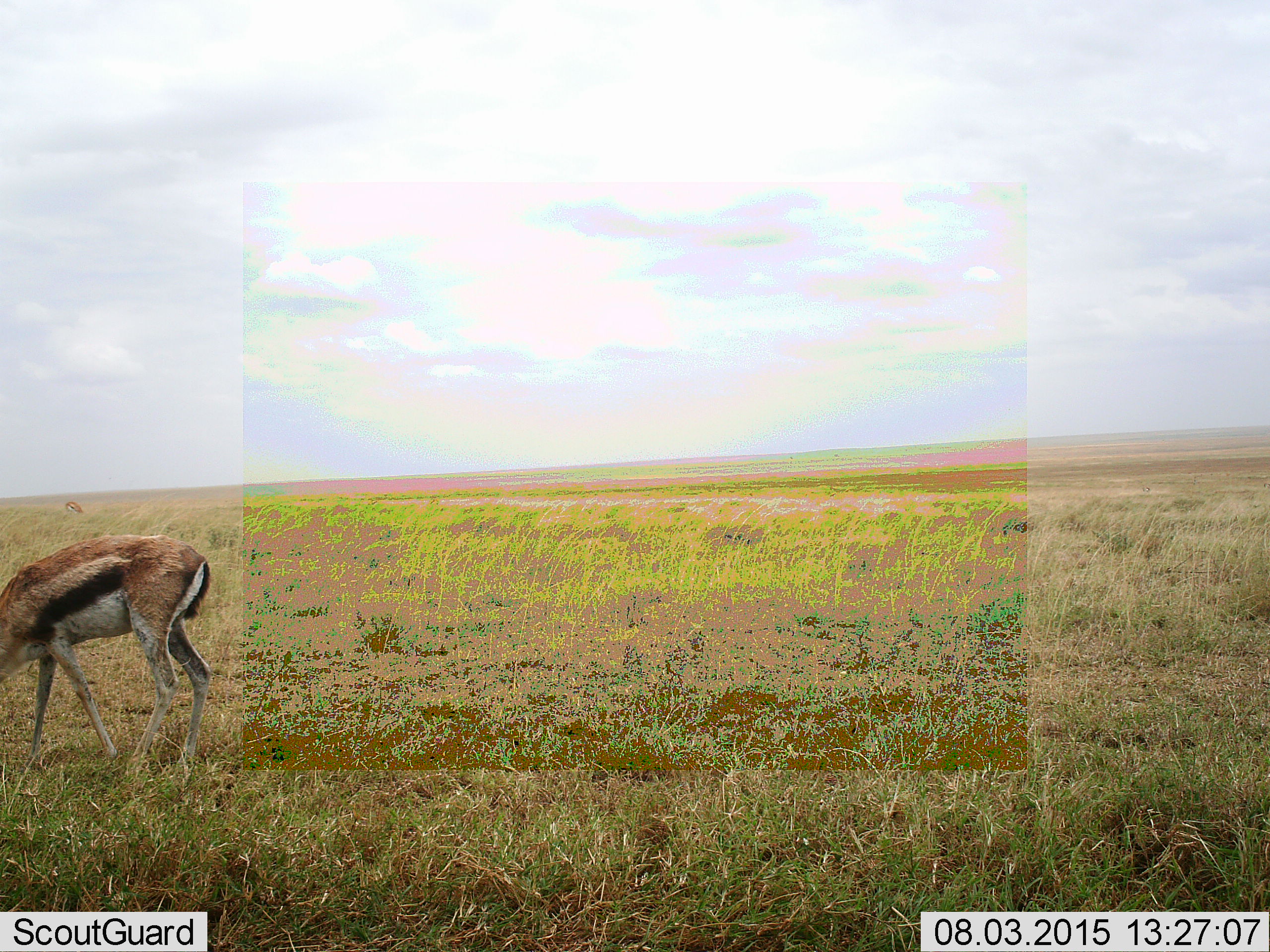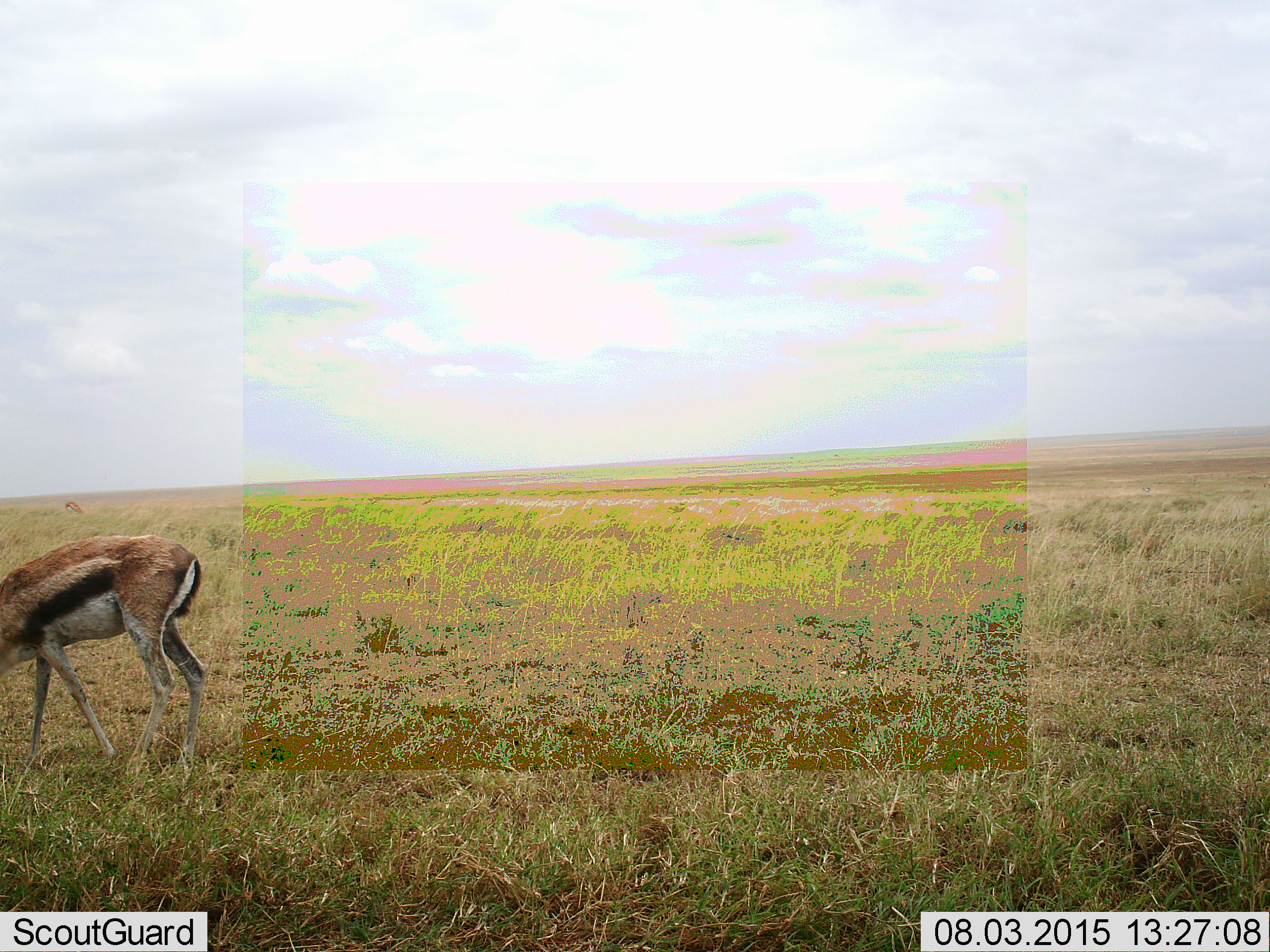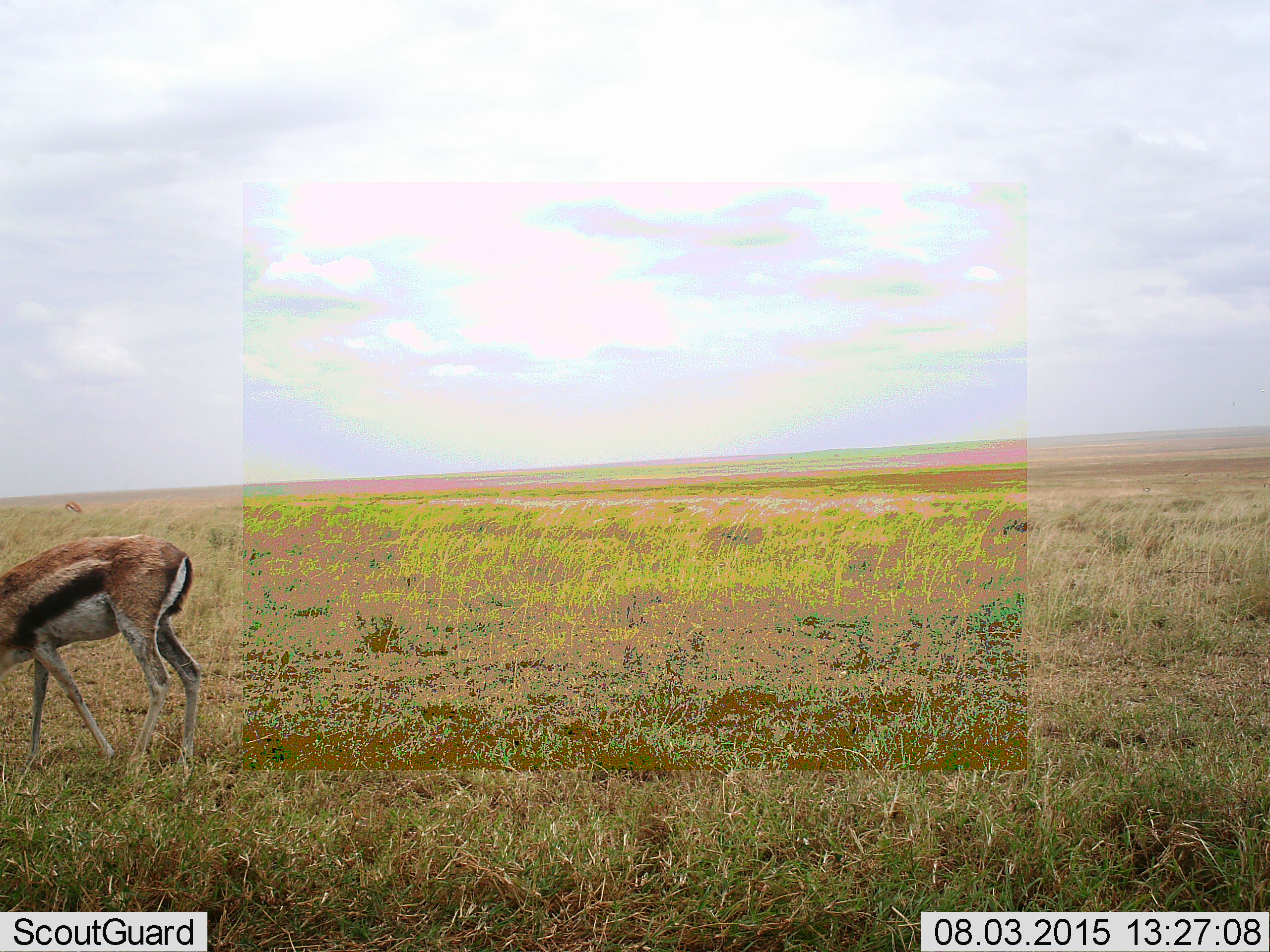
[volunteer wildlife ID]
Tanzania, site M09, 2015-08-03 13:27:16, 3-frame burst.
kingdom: Animalia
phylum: Chordata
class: Mammalia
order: Artiodactyla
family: Bovidae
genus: Eudorcas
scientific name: Eudorcas thomsonii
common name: thomson's gazelle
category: gazellethomsons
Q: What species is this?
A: Gazellethomsons (thomson's gazelle) (Eudorcas thomsonii).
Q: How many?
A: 1.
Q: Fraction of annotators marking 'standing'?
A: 44%.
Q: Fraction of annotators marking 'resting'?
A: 0%.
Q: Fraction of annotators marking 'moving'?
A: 0%.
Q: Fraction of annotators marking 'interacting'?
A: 0%.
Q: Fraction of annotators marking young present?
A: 0%.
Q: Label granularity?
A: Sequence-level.